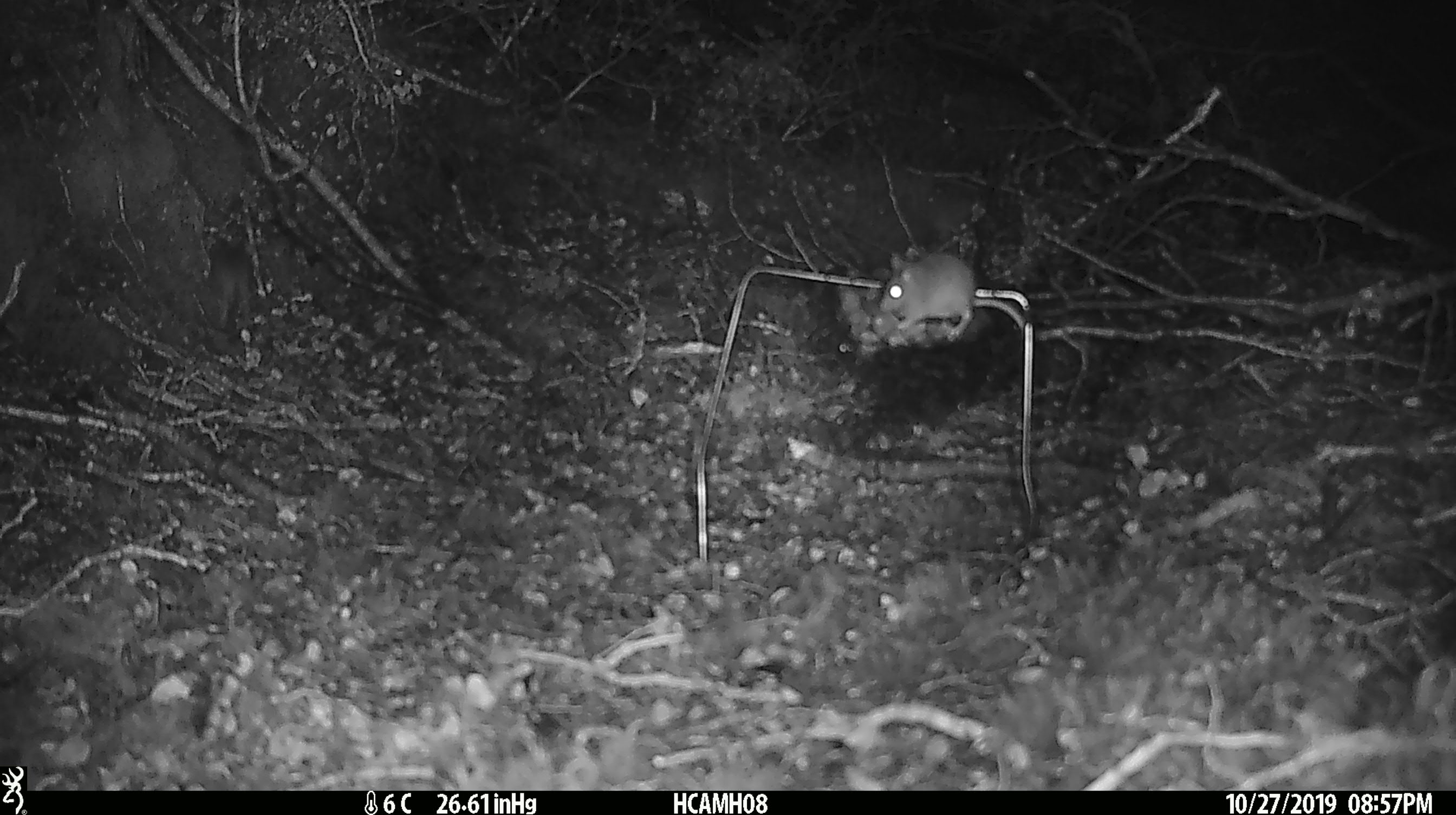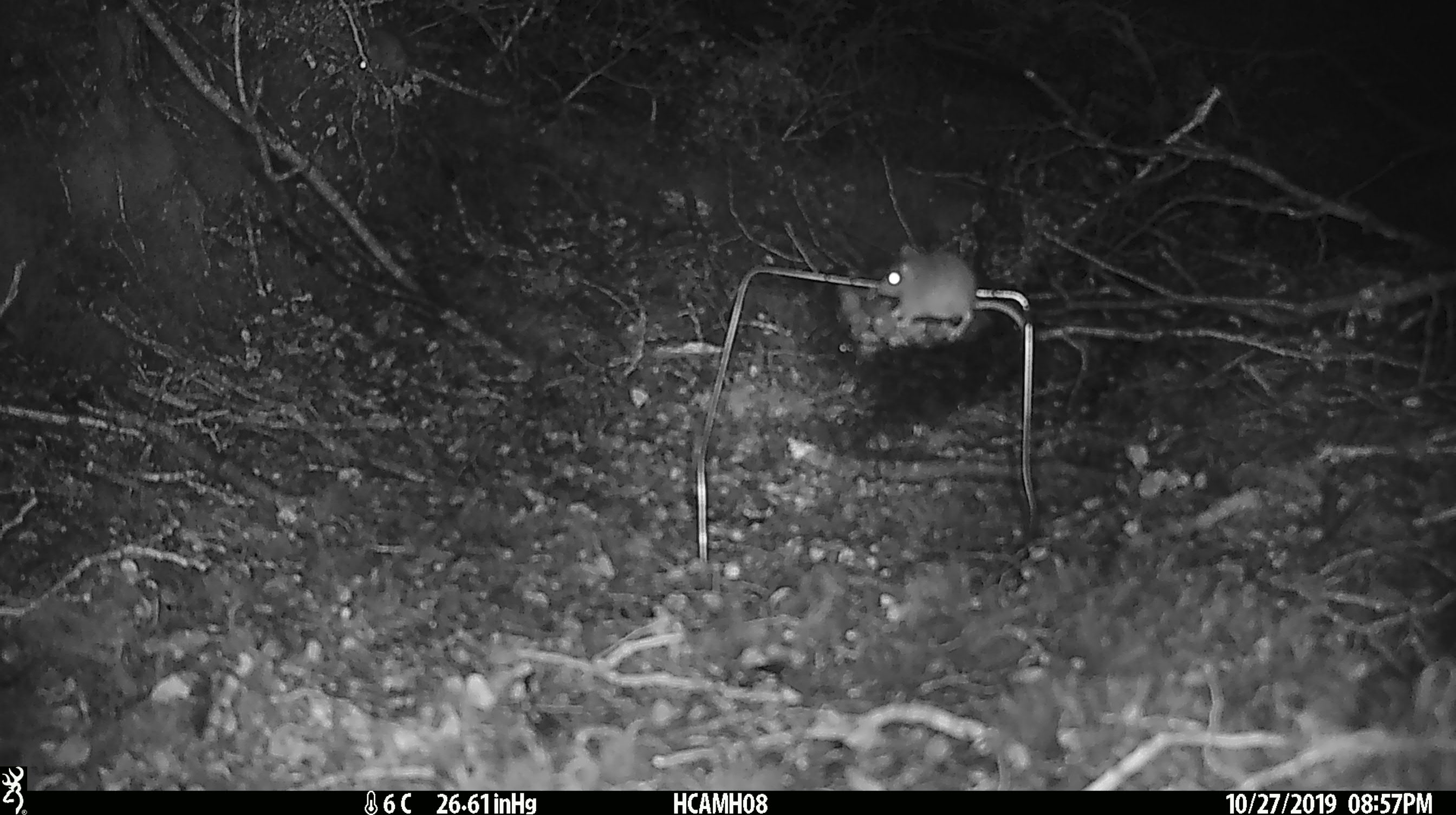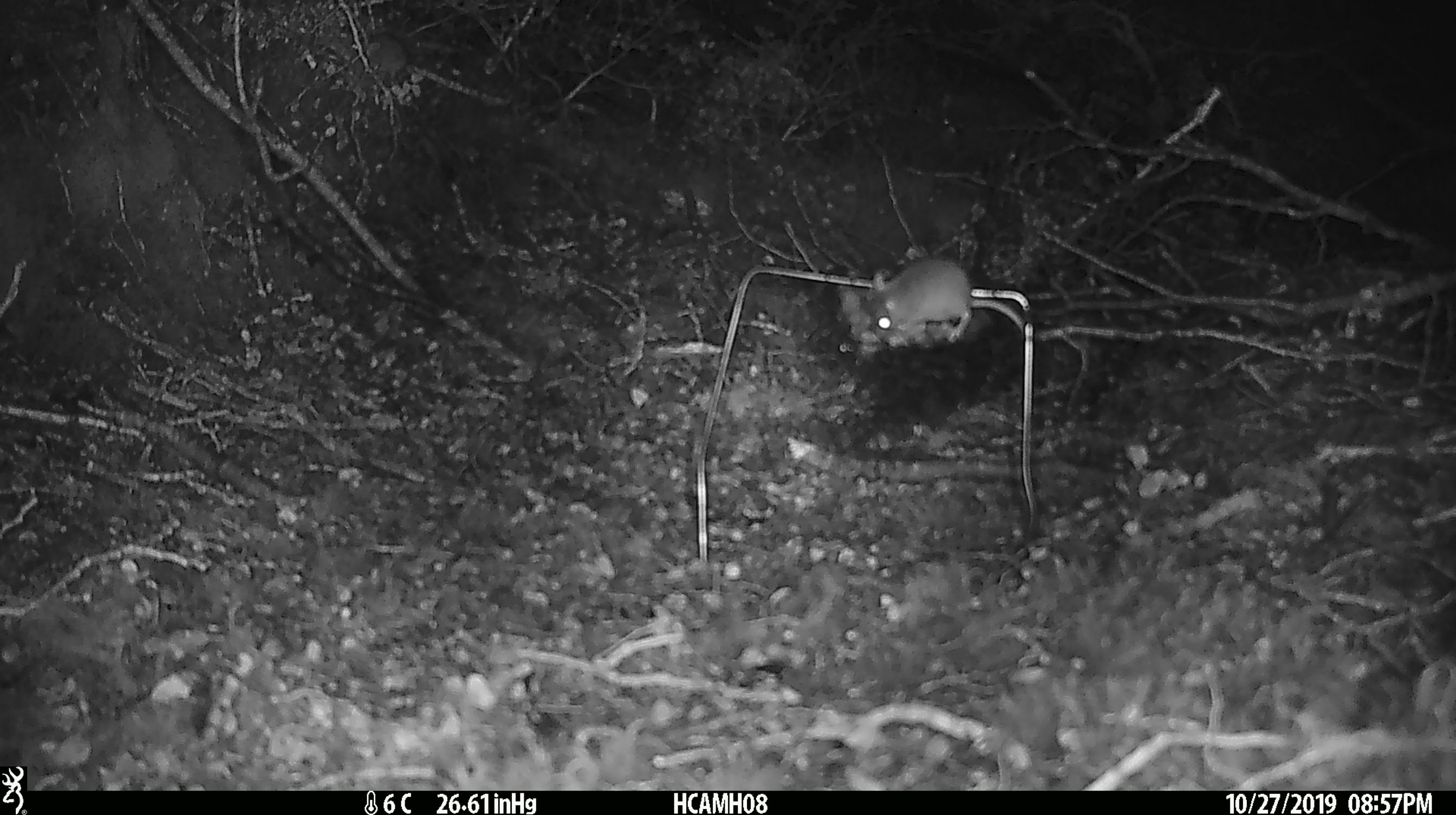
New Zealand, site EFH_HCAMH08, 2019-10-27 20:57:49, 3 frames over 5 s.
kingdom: Animalia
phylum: Chordata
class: Mammalia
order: Rodentia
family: Muridae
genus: Mus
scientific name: Mus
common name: mouse